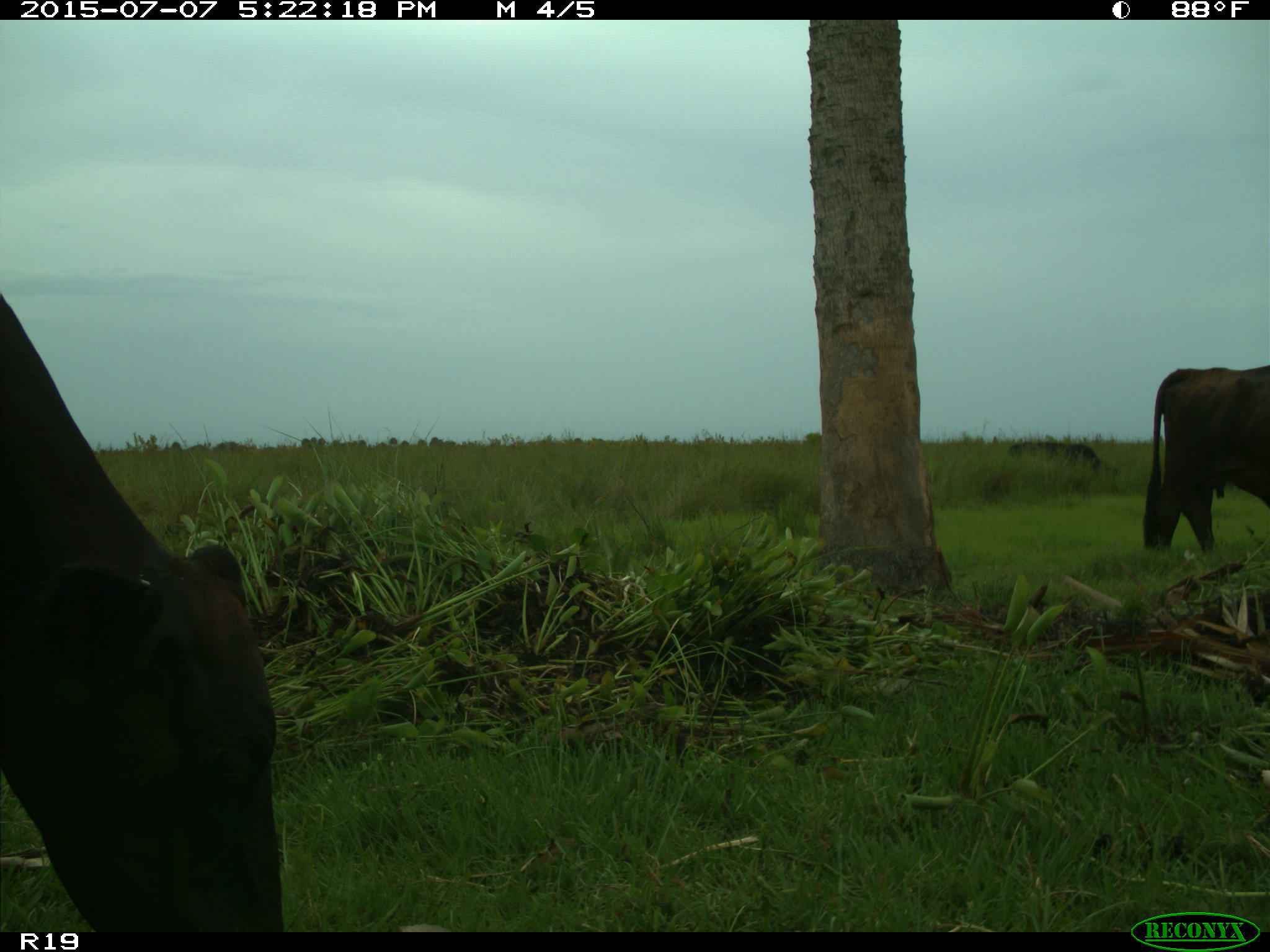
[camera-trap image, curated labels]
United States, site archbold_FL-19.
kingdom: Animalia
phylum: Chordata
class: Mammalia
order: Artiodactyla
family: Bovidae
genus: Bos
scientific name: Bos taurus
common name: domestic cow